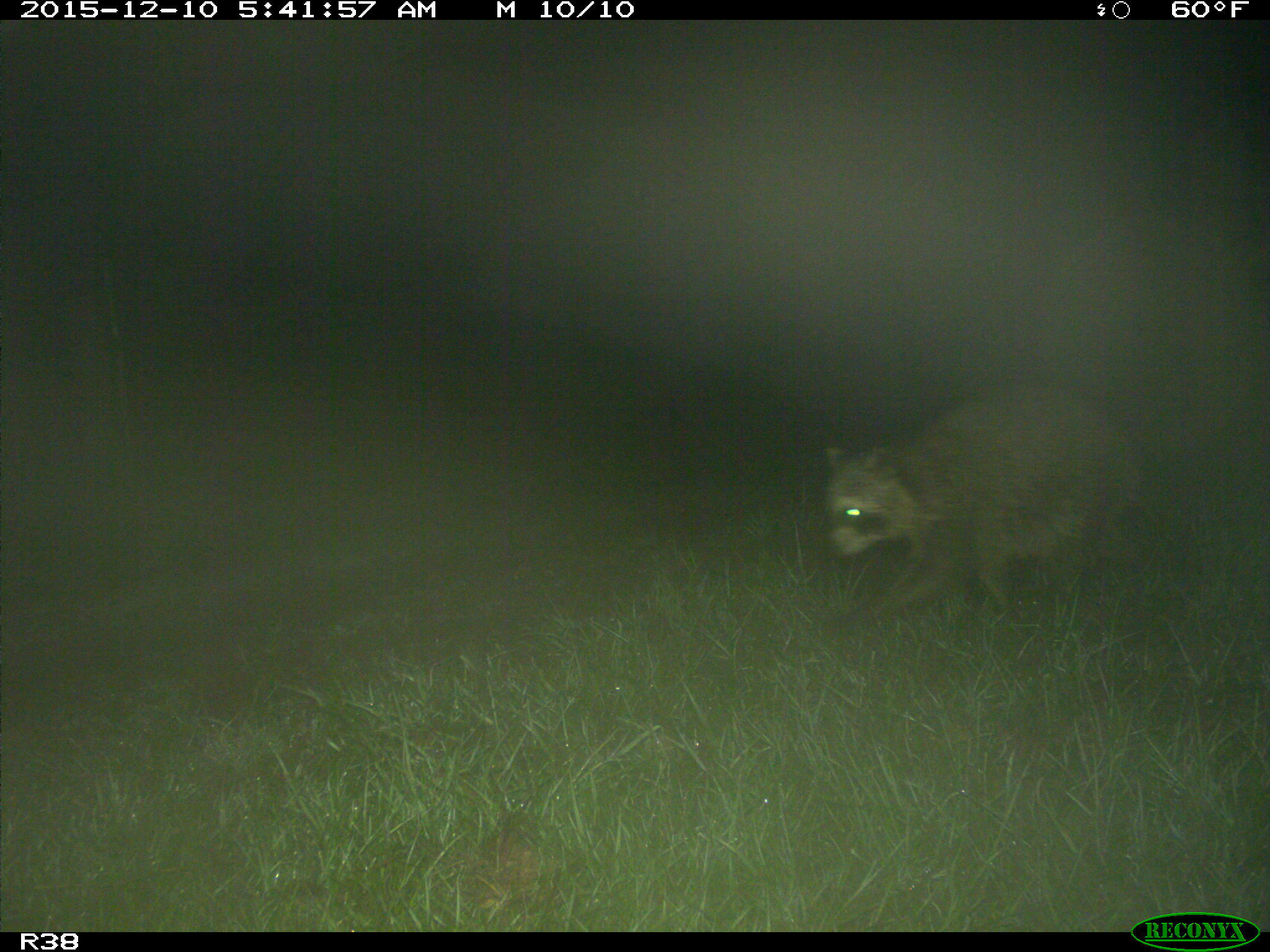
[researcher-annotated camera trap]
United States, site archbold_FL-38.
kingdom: Animalia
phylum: Chordata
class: Mammalia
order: Carnivora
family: Procyonidae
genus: Procyon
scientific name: Procyon lotor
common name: common raccoon